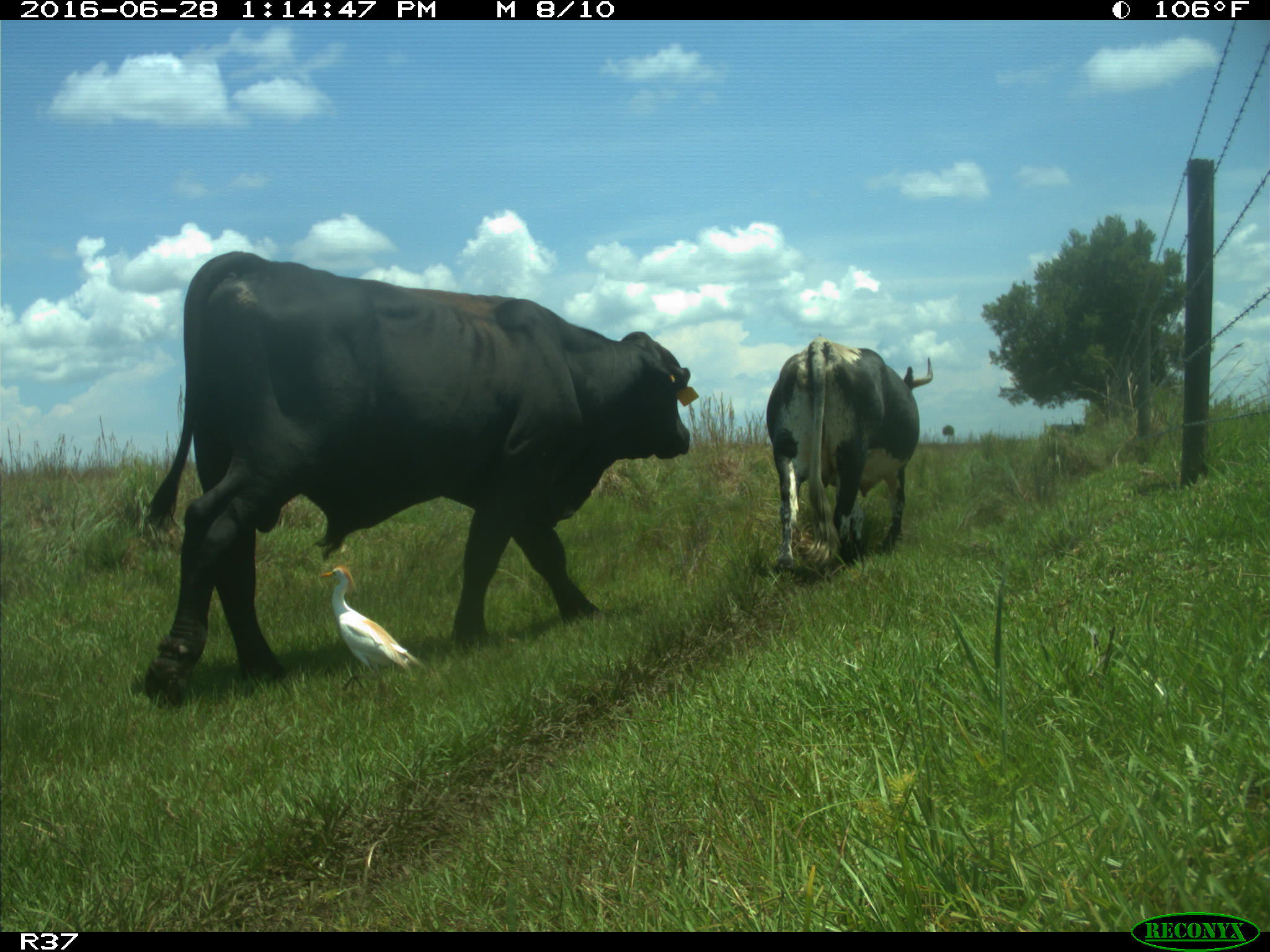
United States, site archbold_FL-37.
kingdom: Animalia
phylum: Chordata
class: Mammalia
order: Artiodactyla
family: Bovidae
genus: Bos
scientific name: Bos taurus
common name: domestic cow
Bos taurus (domestic cow).